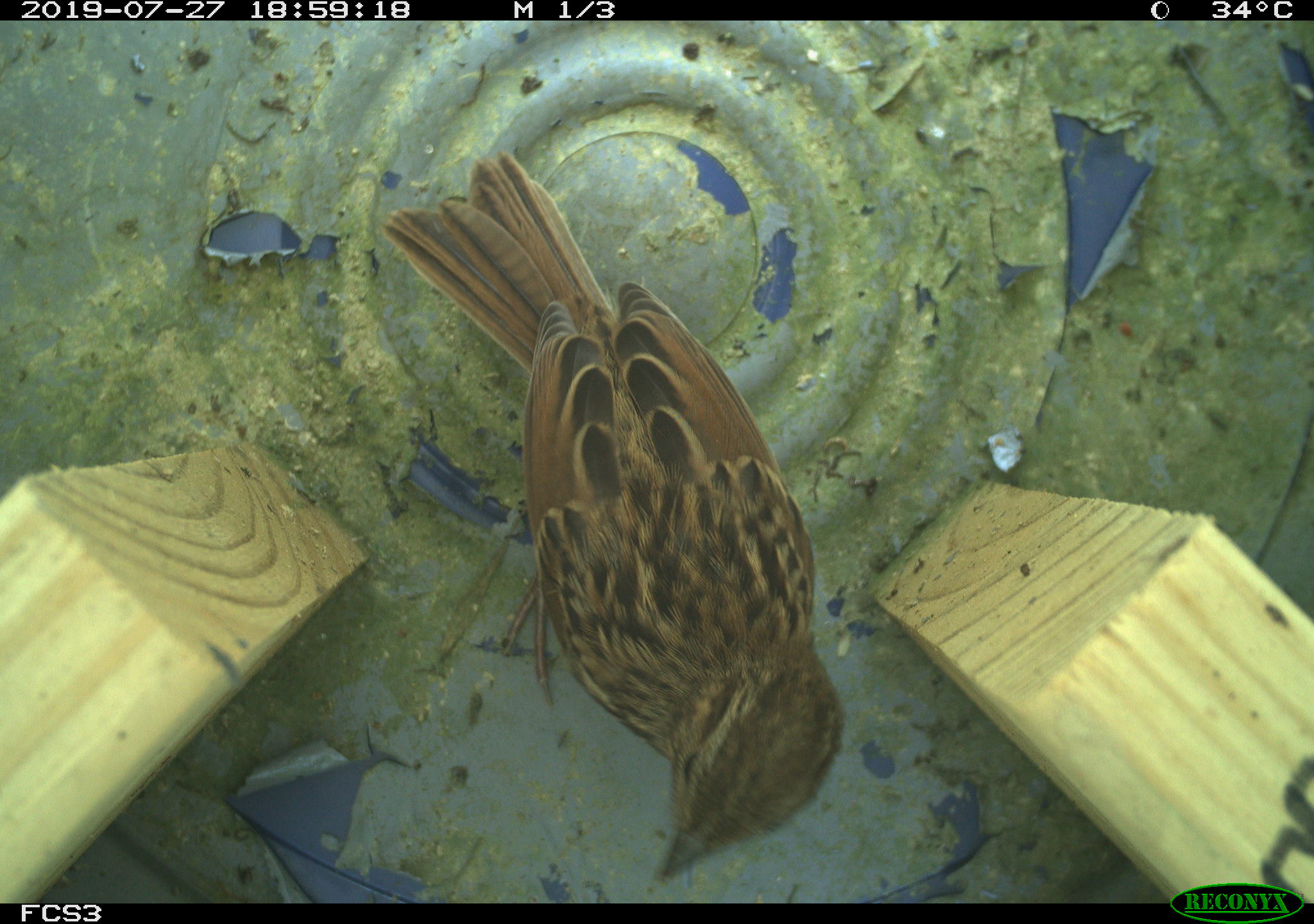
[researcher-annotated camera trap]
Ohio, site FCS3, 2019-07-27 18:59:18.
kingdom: Animalia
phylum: Chordata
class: Aves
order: Passeriformes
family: Passerellidae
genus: Melospiza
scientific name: Melospiza melodia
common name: song sparrow